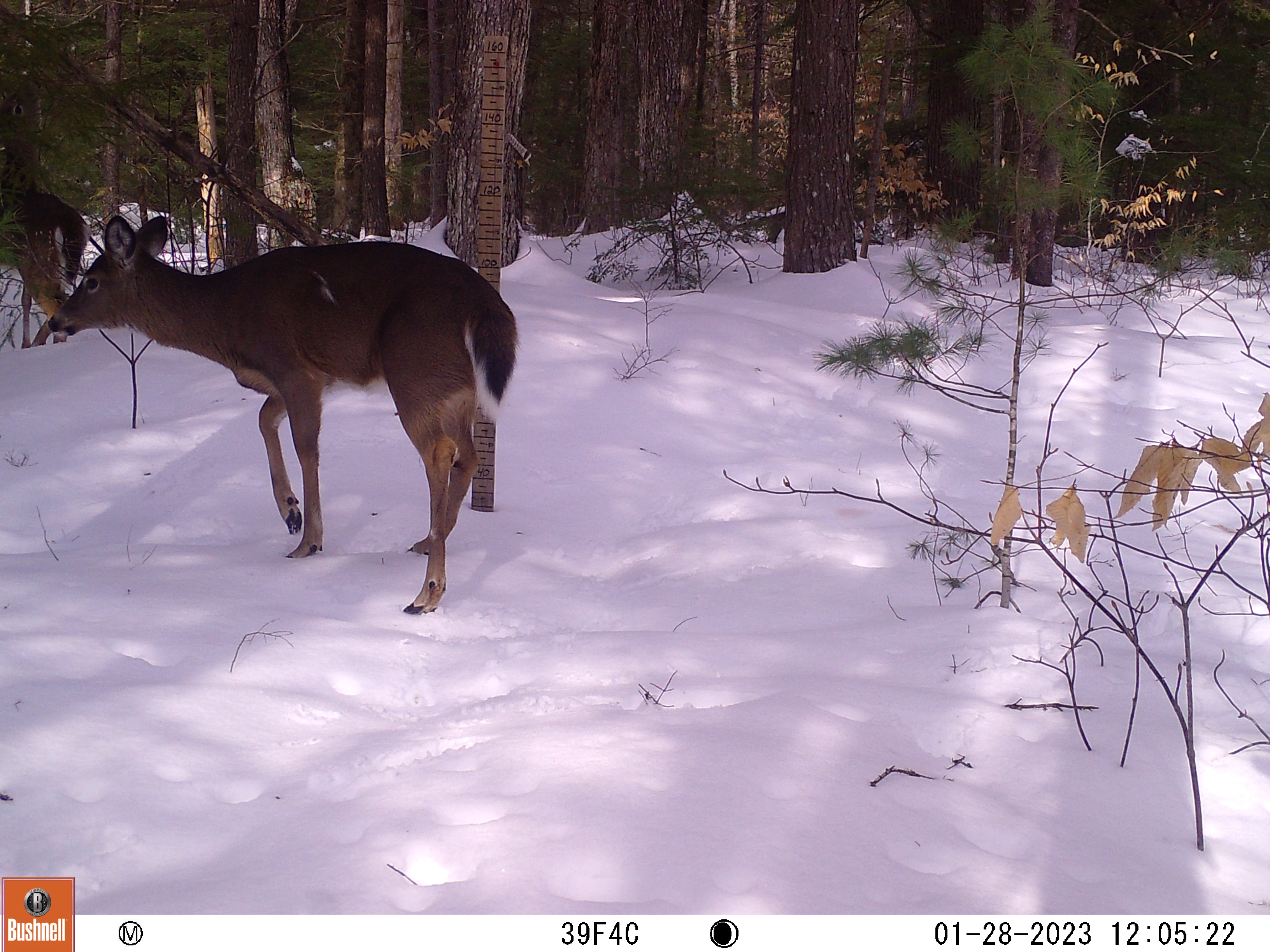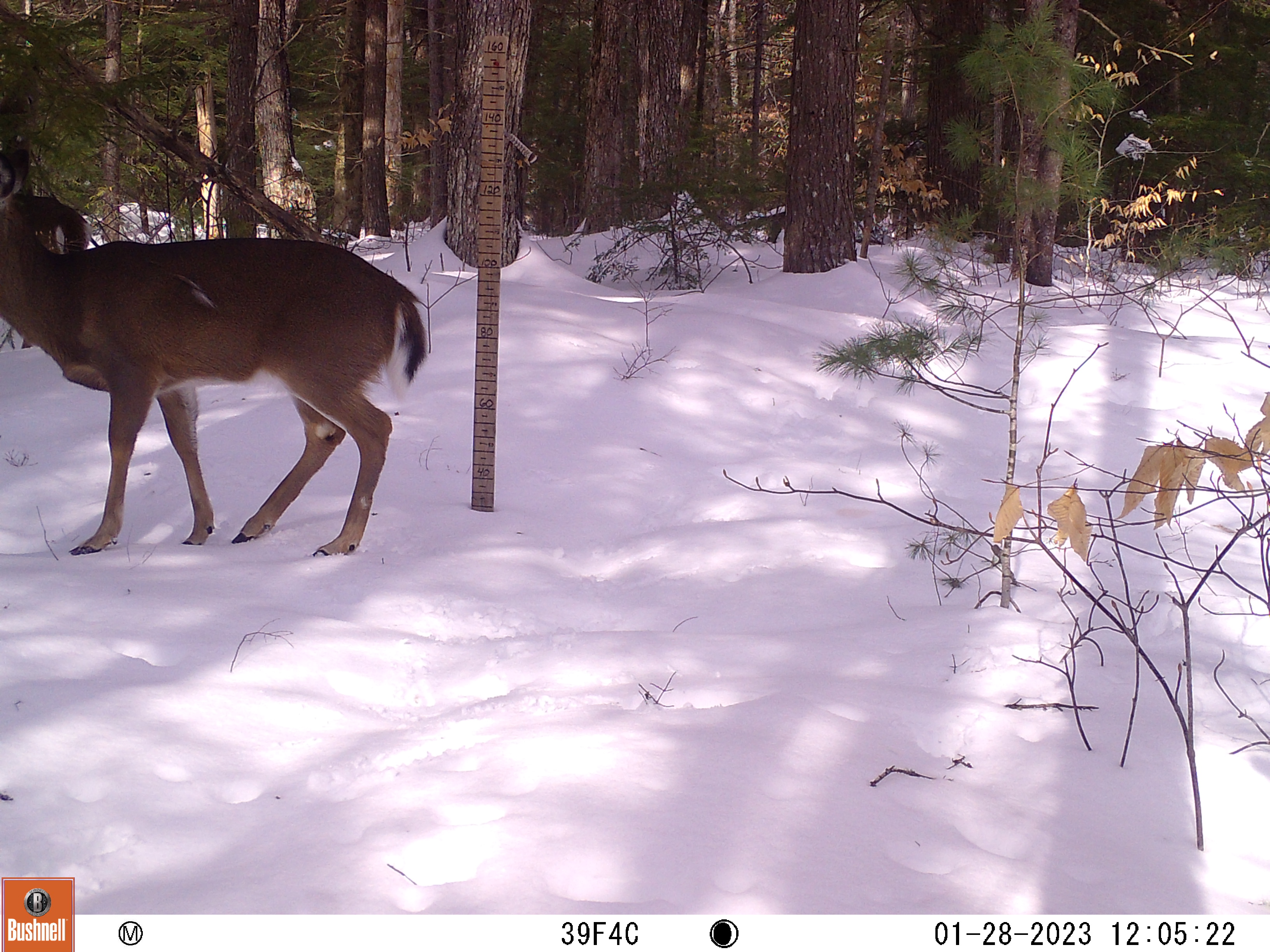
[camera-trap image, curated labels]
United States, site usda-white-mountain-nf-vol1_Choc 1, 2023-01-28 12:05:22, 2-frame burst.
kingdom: Animalia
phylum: Chordata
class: Mammalia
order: Artiodactyla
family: Cervidae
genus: Odocoileus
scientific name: Odocoileus virginianus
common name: white-tailed deer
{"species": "white-tailed deer (Odocoileus virginianus)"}